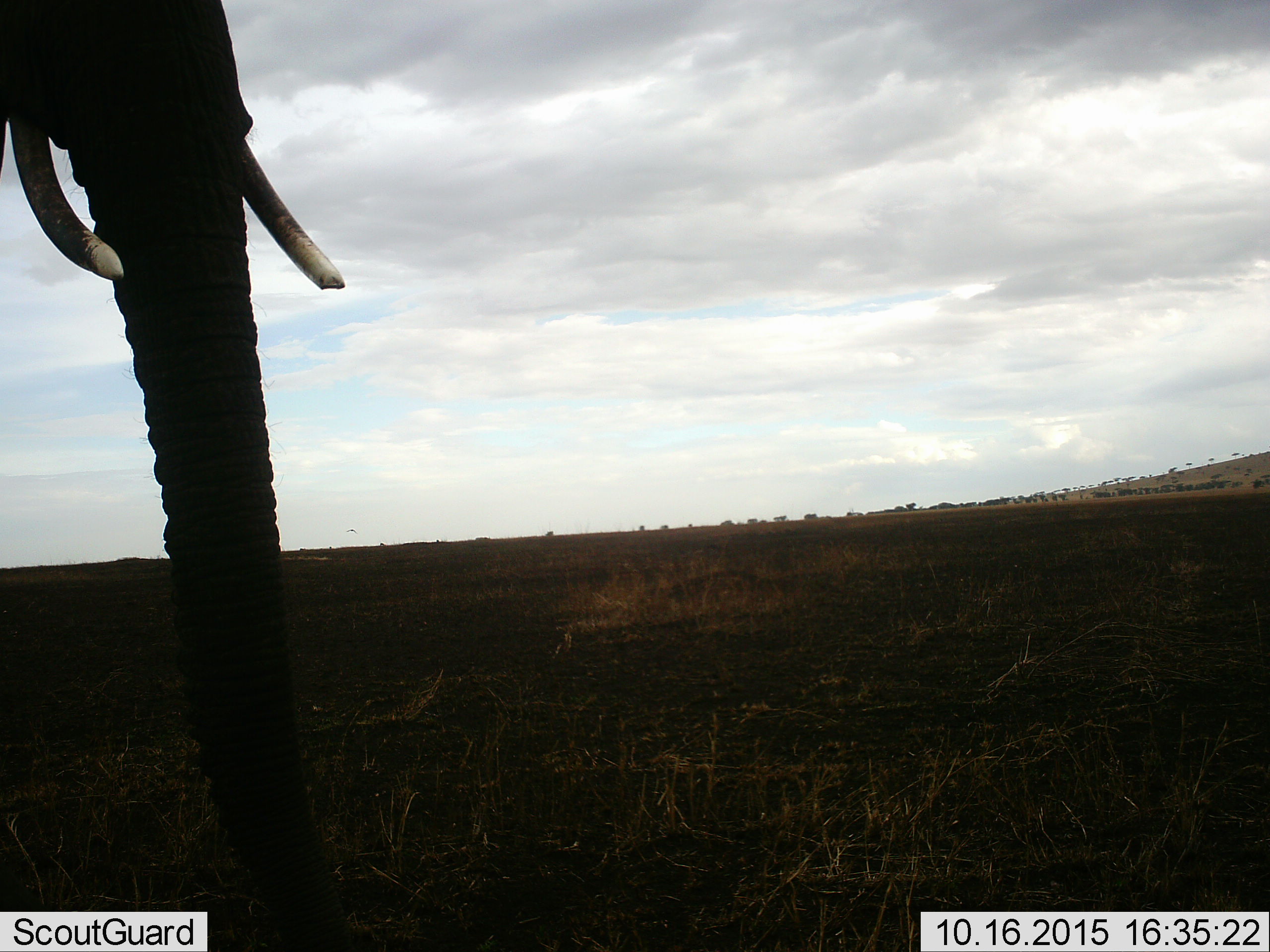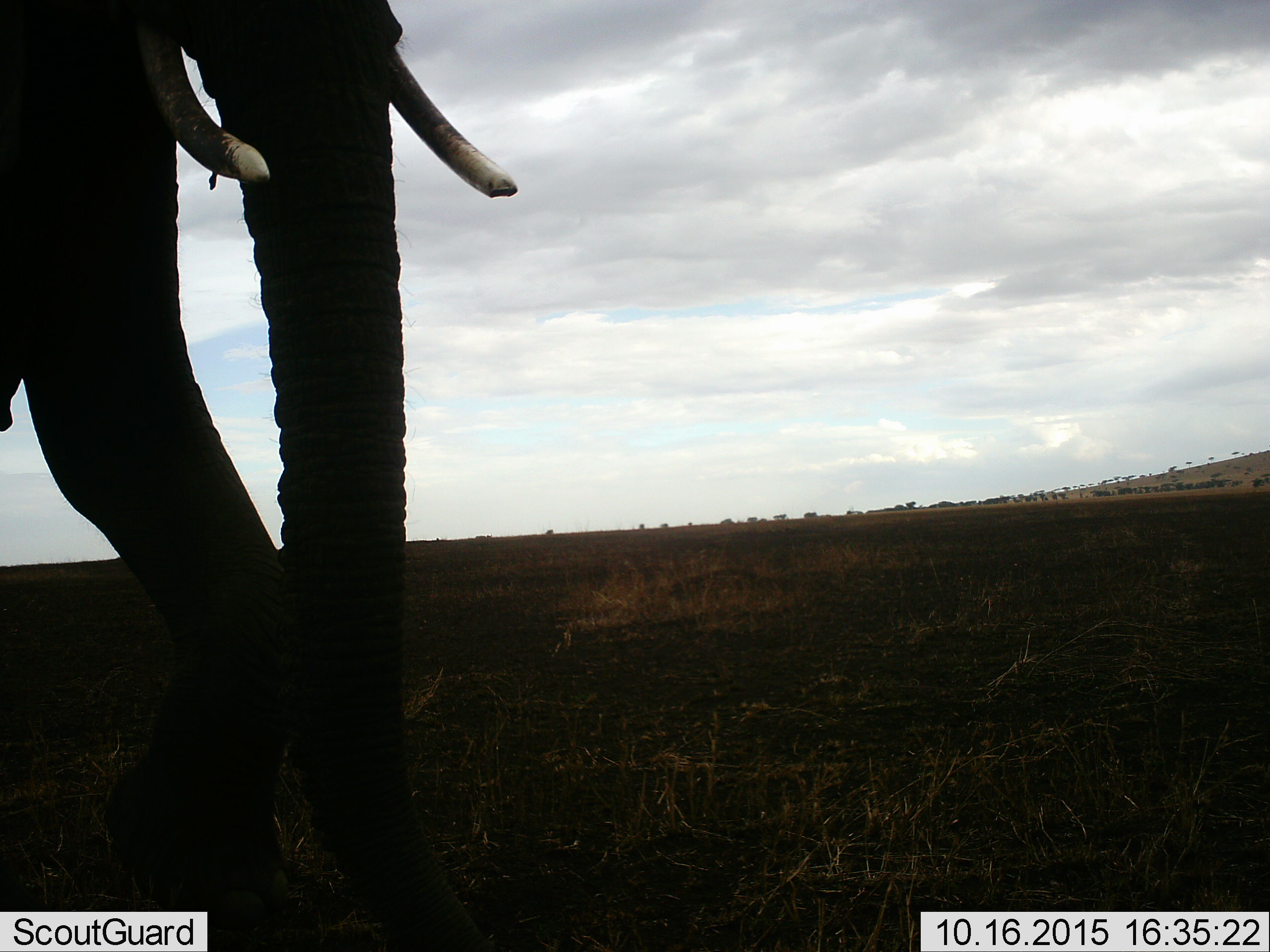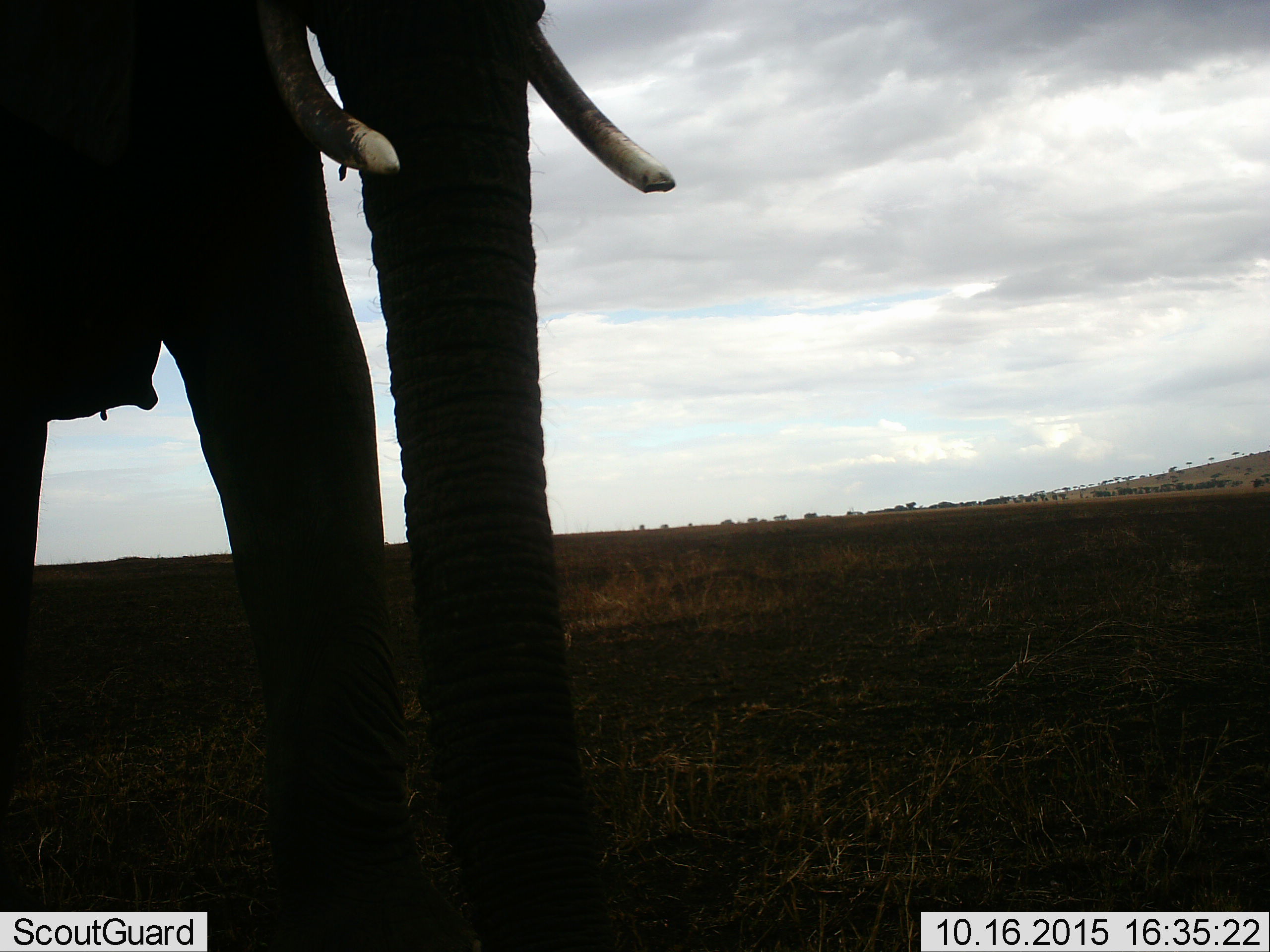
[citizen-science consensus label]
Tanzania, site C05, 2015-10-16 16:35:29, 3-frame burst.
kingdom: Animalia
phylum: Chordata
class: Mammalia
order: Proboscidea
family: Elephantidae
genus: Loxodonta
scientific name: Loxodonta africana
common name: african bush elephant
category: elephant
Elephant (african bush elephant) (Loxodonta africana), count 1. Behavior (volunteer vote fractions): standing 31%, resting 0%, moving 69%, interacting 0%. Young present (vote fraction): 0%. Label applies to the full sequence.